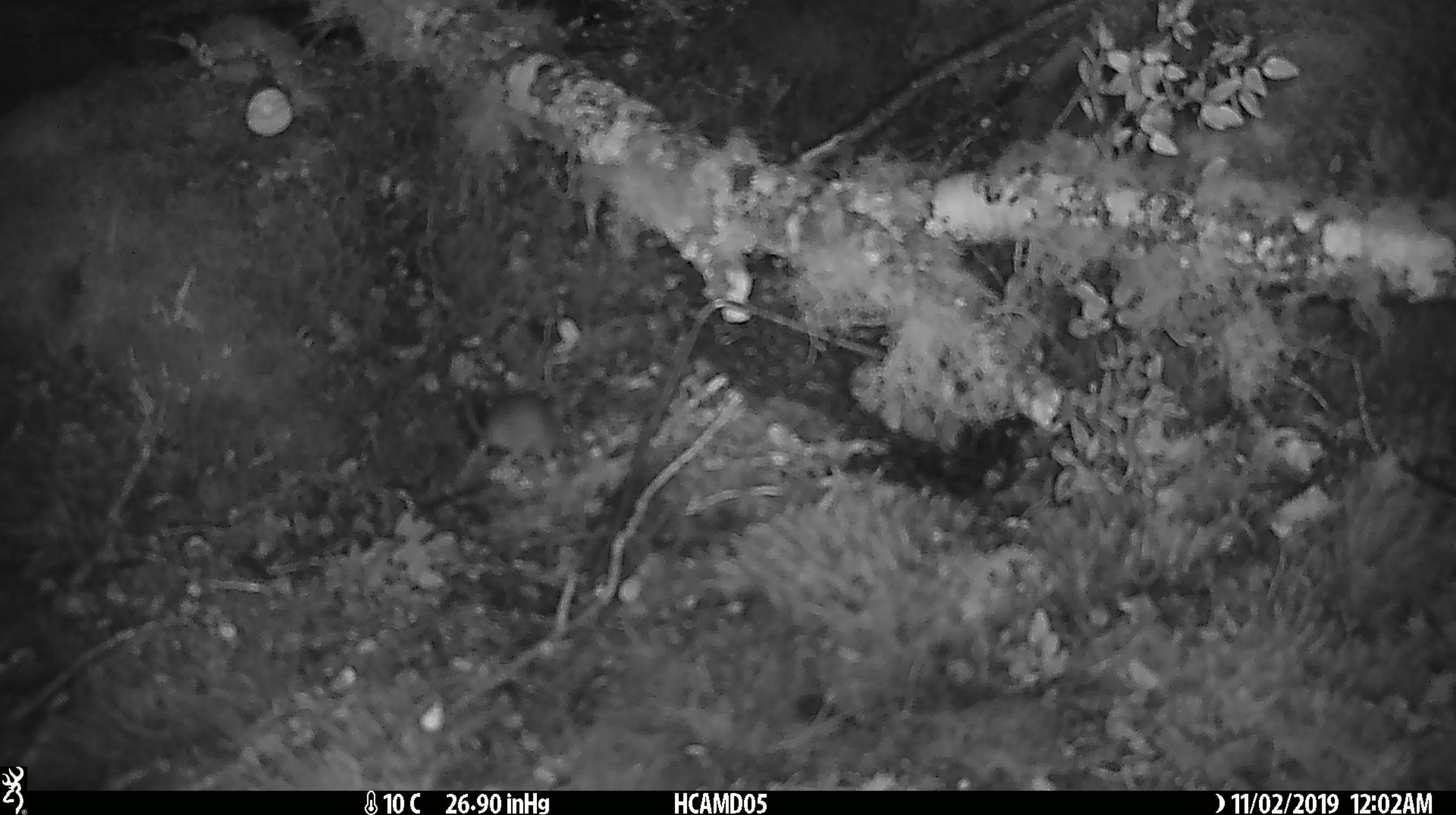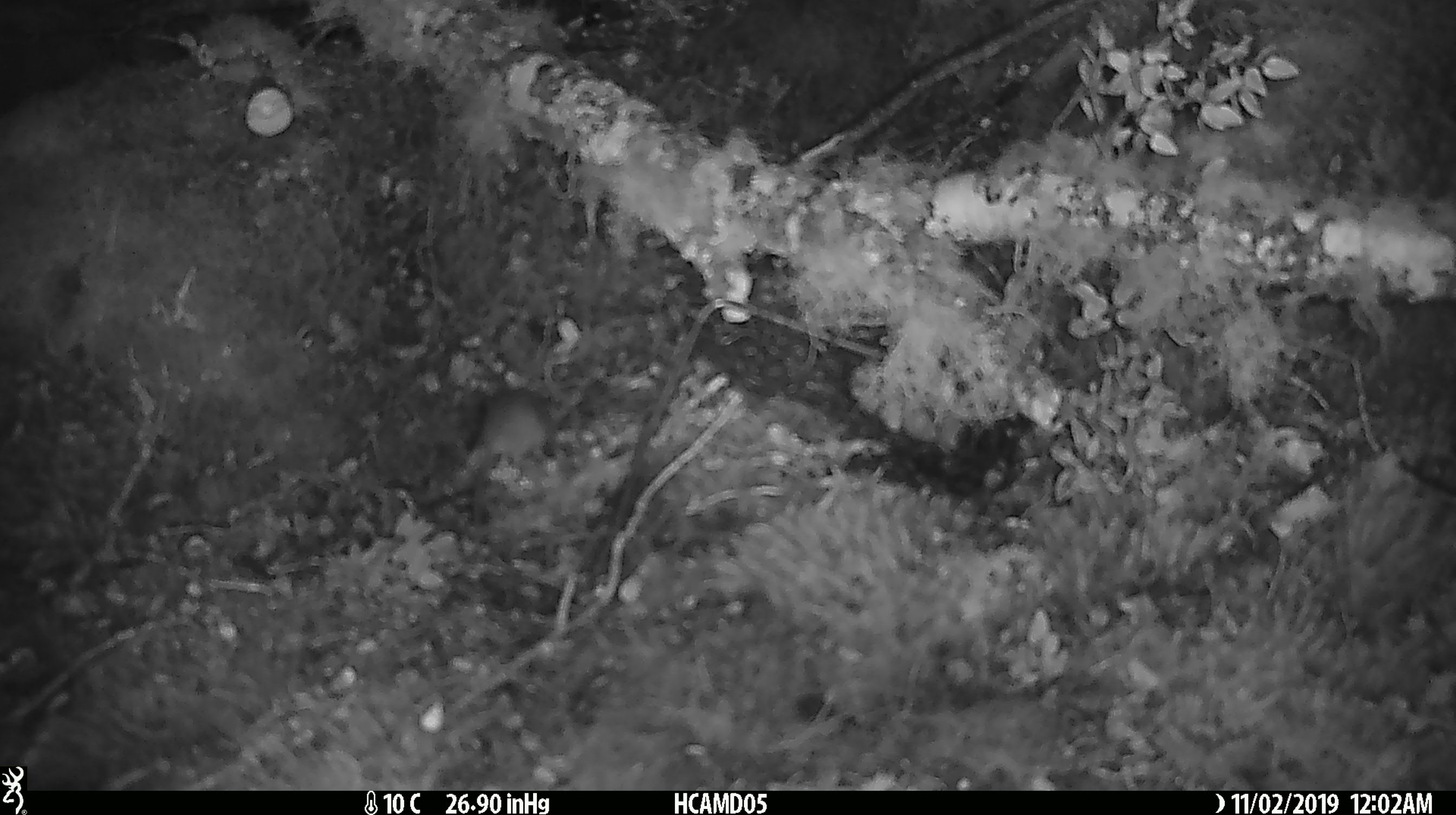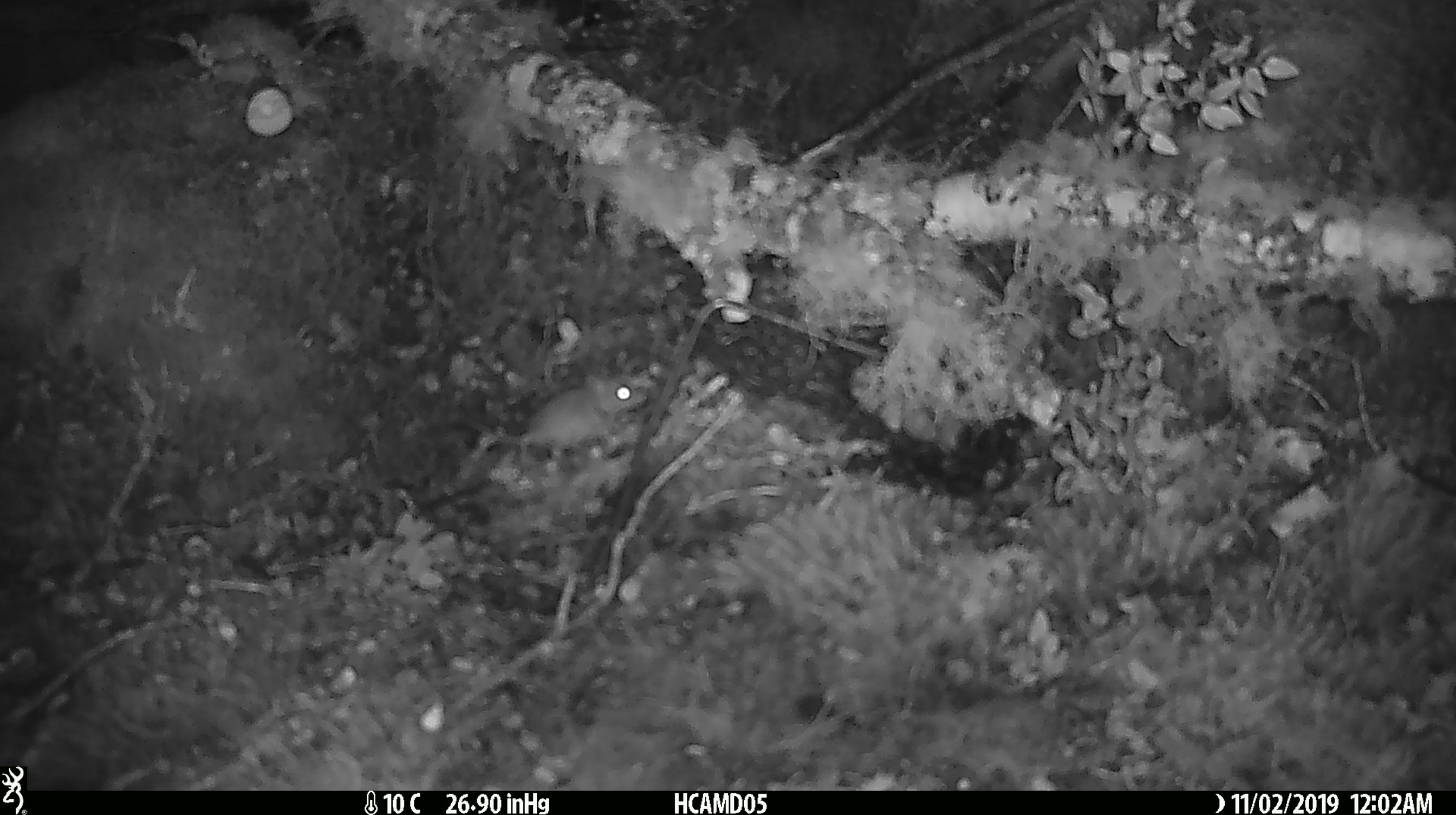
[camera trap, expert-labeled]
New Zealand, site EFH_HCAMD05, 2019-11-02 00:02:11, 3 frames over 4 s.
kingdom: Animalia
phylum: Chordata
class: Mammalia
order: Rodentia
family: Muridae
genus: Mus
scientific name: Mus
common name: mouse